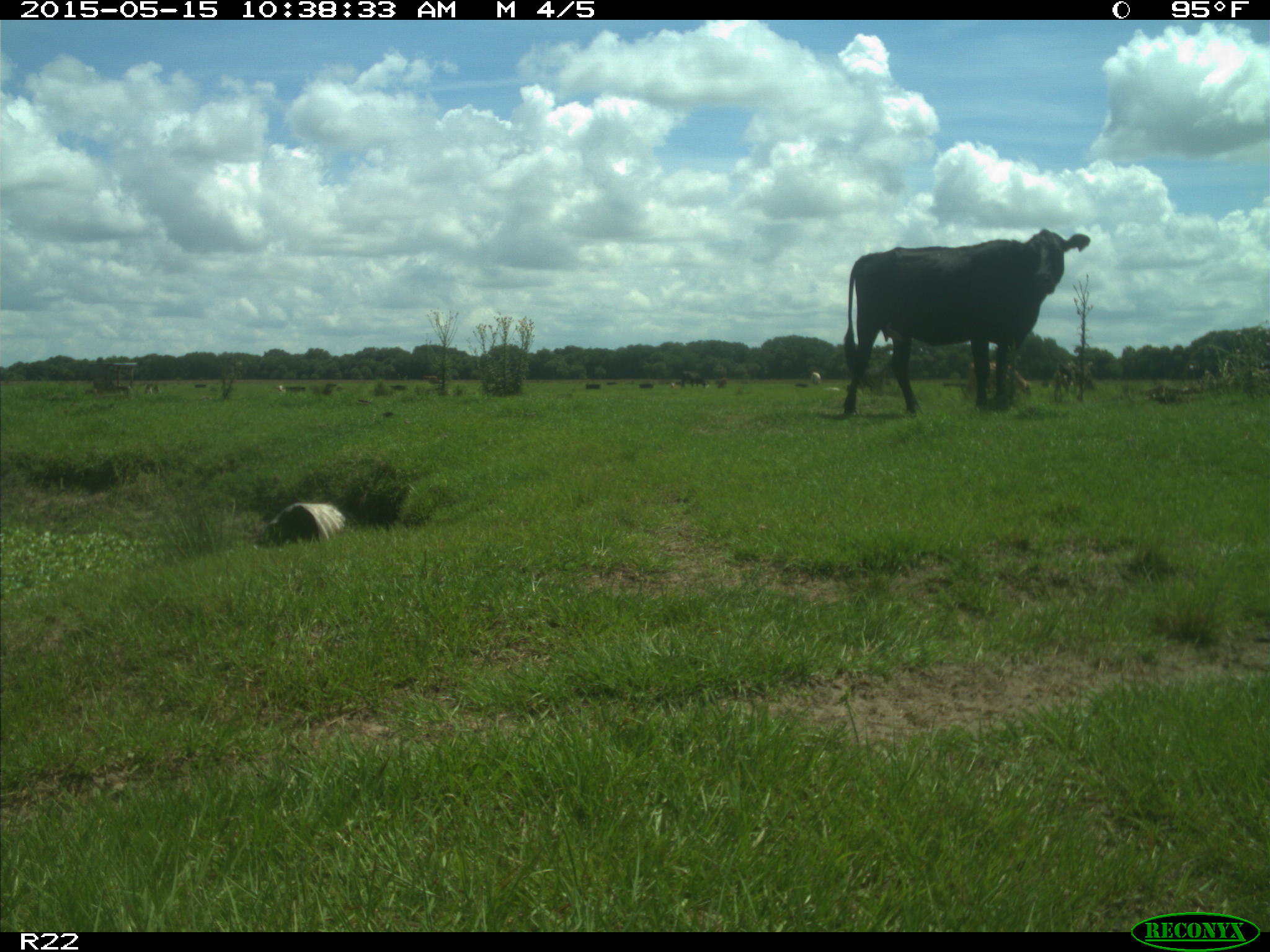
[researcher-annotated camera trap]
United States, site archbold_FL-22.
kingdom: Animalia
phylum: Chordata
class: Mammalia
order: Artiodactyla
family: Bovidae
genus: Bos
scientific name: Bos taurus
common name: domestic cow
Bos taurus (domestic cow).